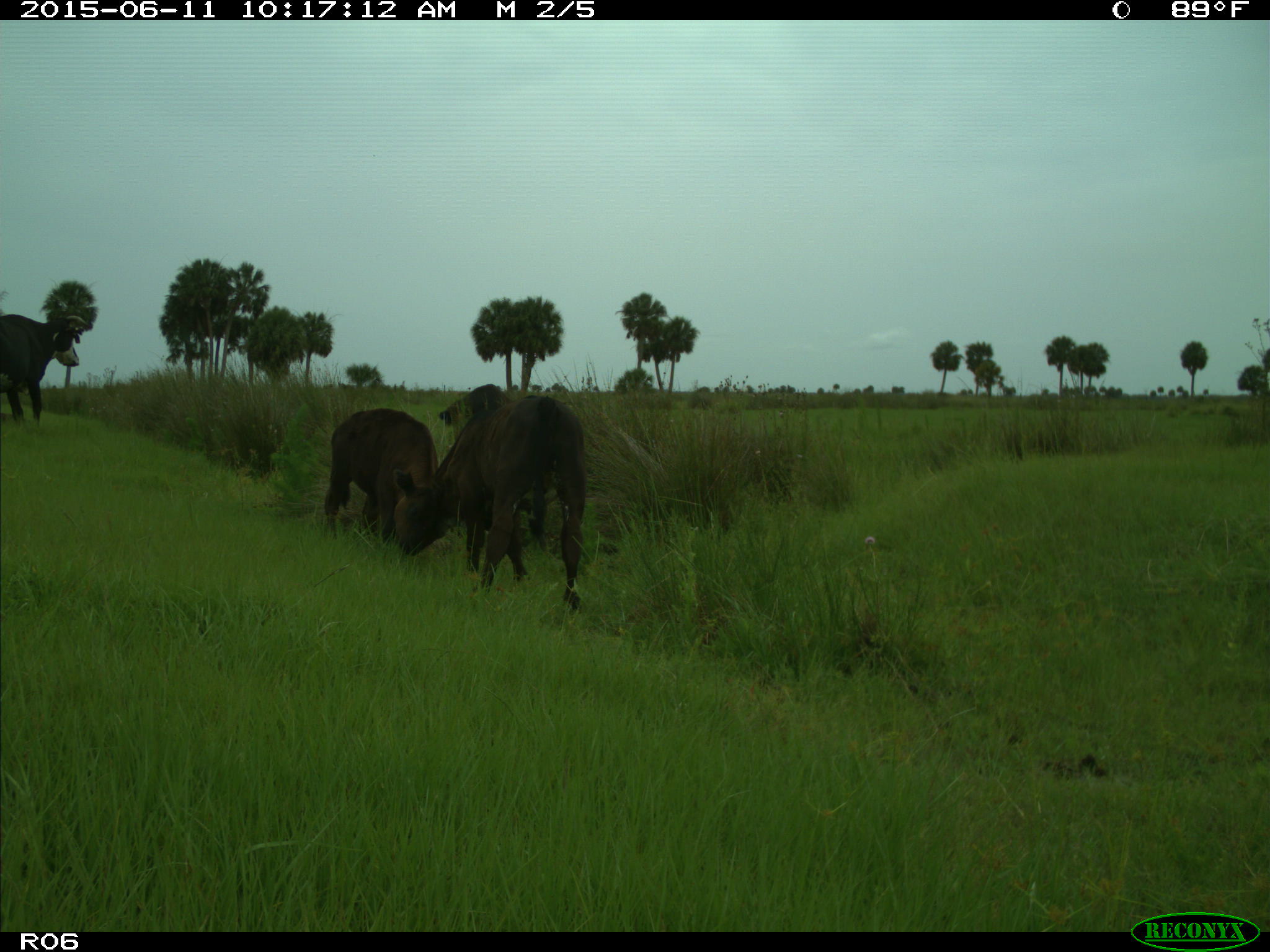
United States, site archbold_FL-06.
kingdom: Animalia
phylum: Chordata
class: Mammalia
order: Artiodactyla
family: Bovidae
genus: Bos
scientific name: Bos taurus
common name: domestic cow